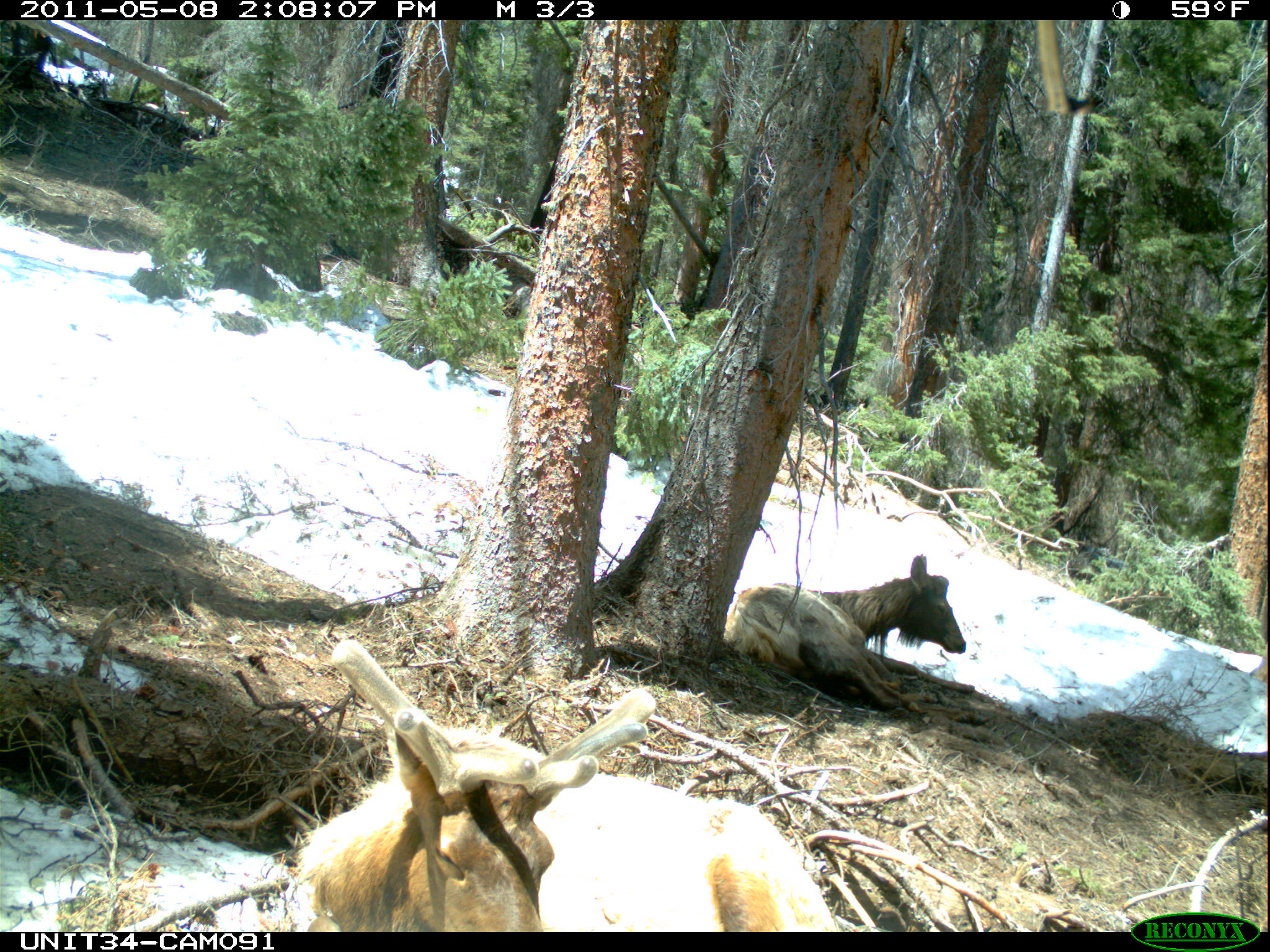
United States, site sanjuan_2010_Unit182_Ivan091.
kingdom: Animalia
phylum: Chordata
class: Mammalia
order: Artiodactyla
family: Cervidae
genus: Cervus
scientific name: Cervus elaphus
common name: red deer